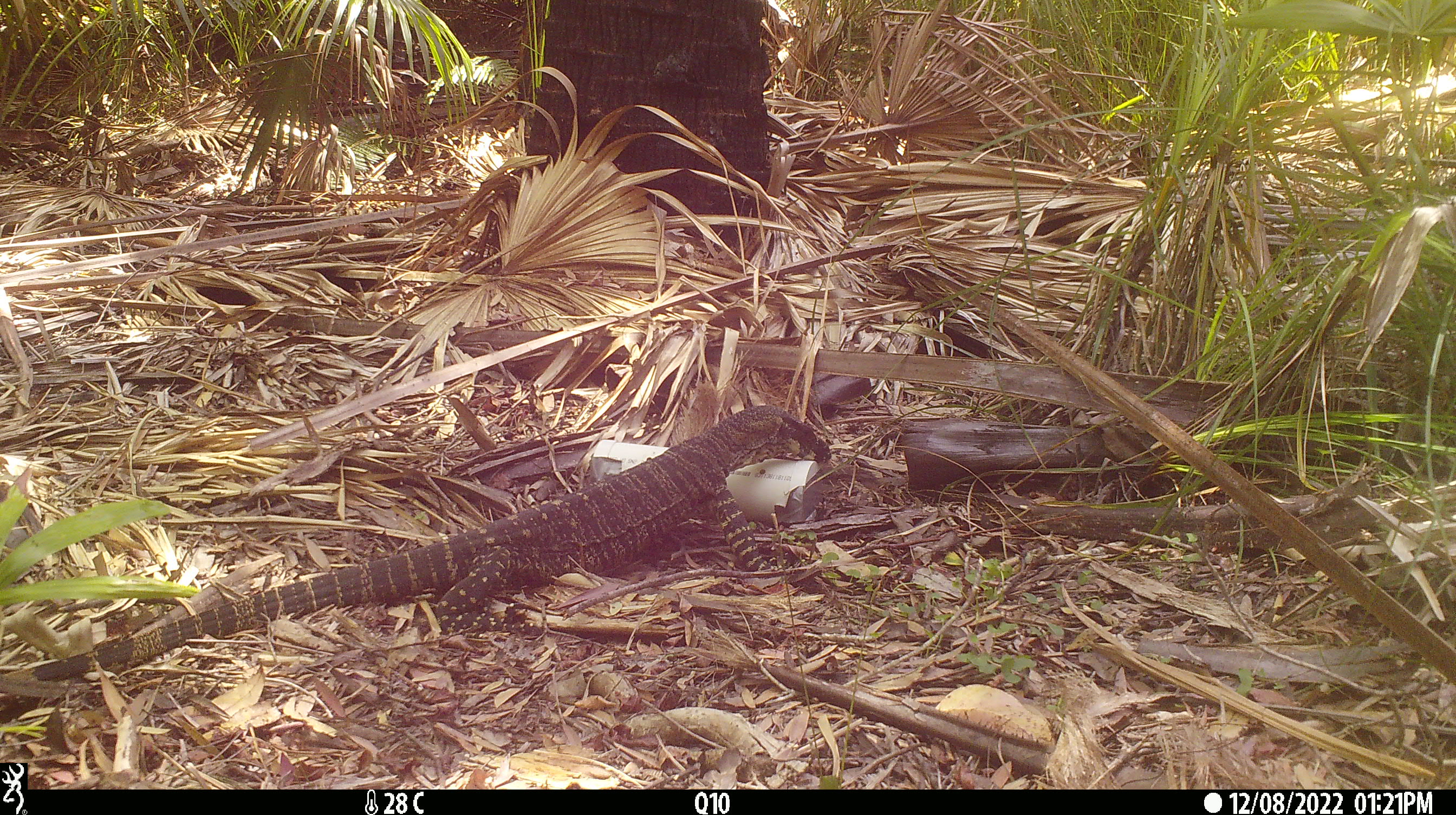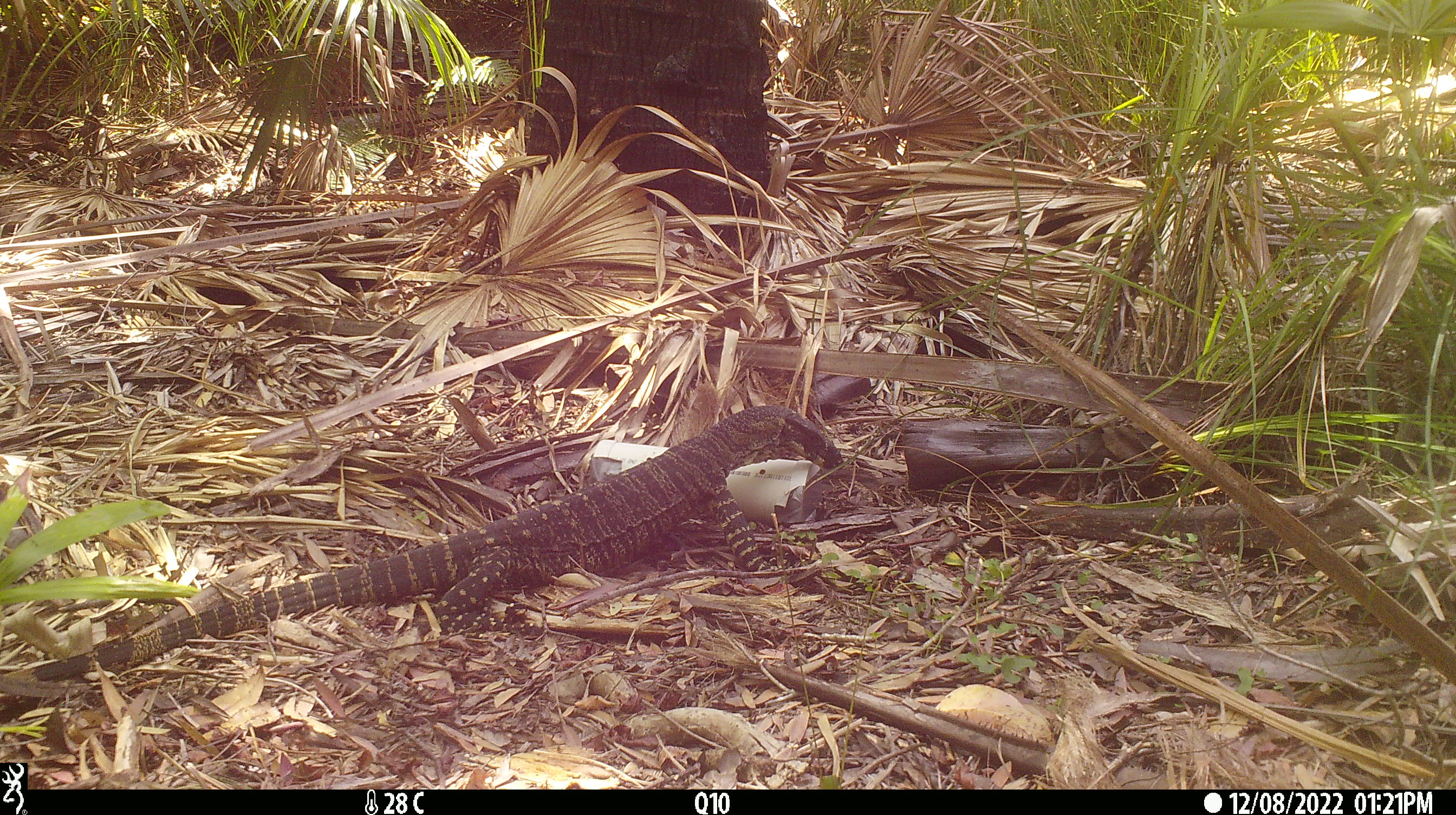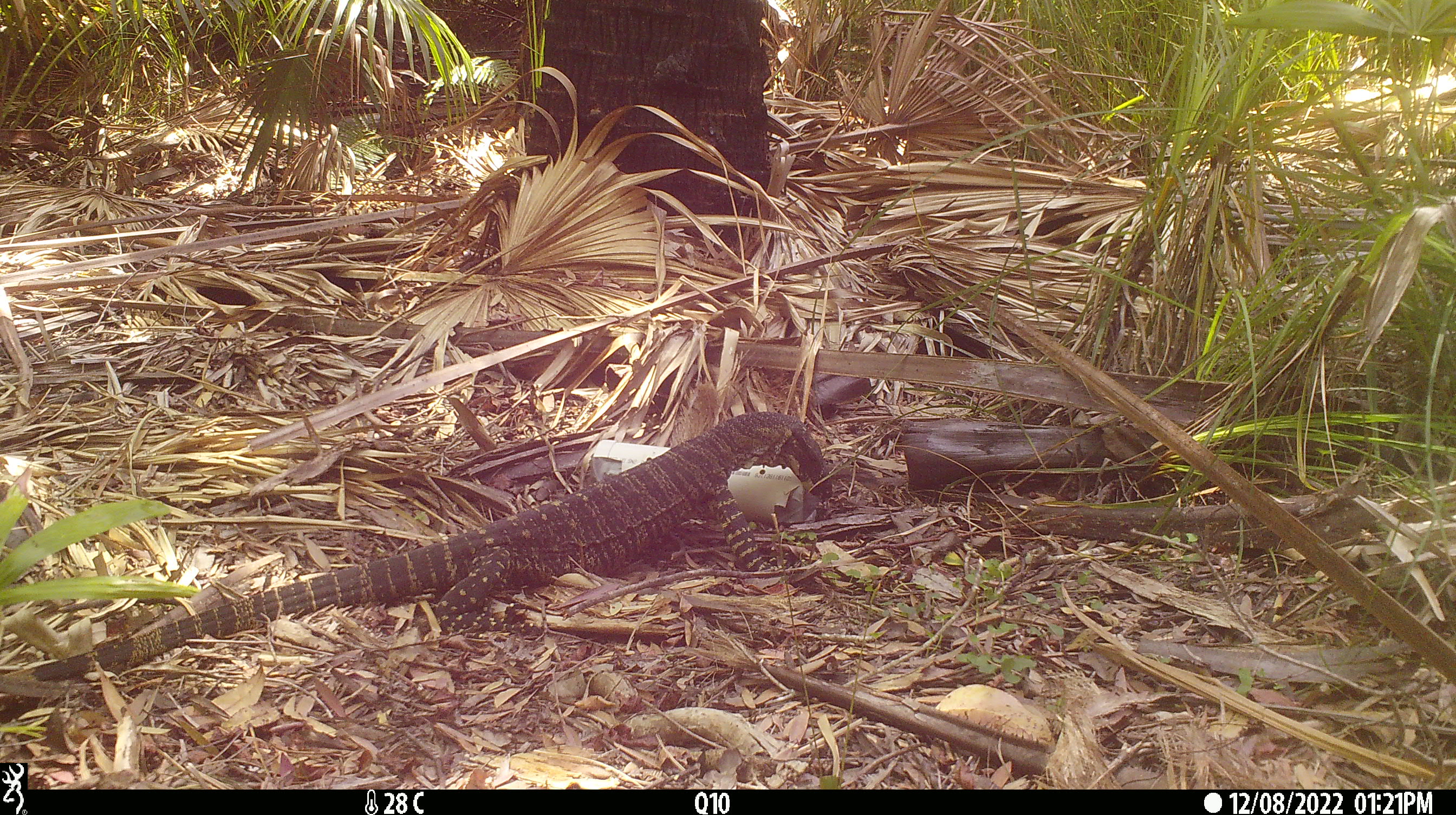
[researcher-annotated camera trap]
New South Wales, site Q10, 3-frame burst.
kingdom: Animalia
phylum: Chordata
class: Reptilia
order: Squamata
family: Varanidae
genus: Varanus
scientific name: Varanus varius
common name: lace monitor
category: goanna